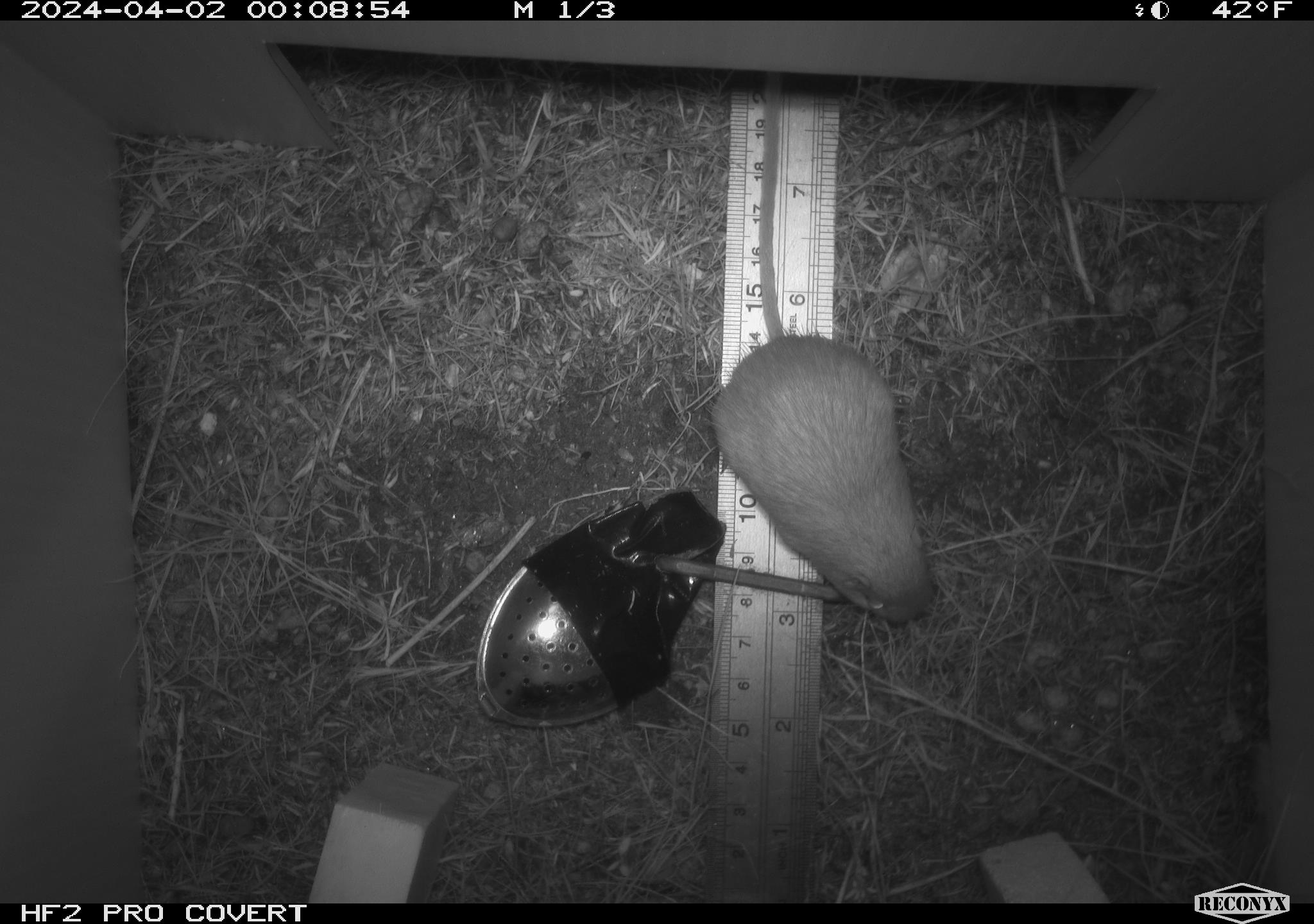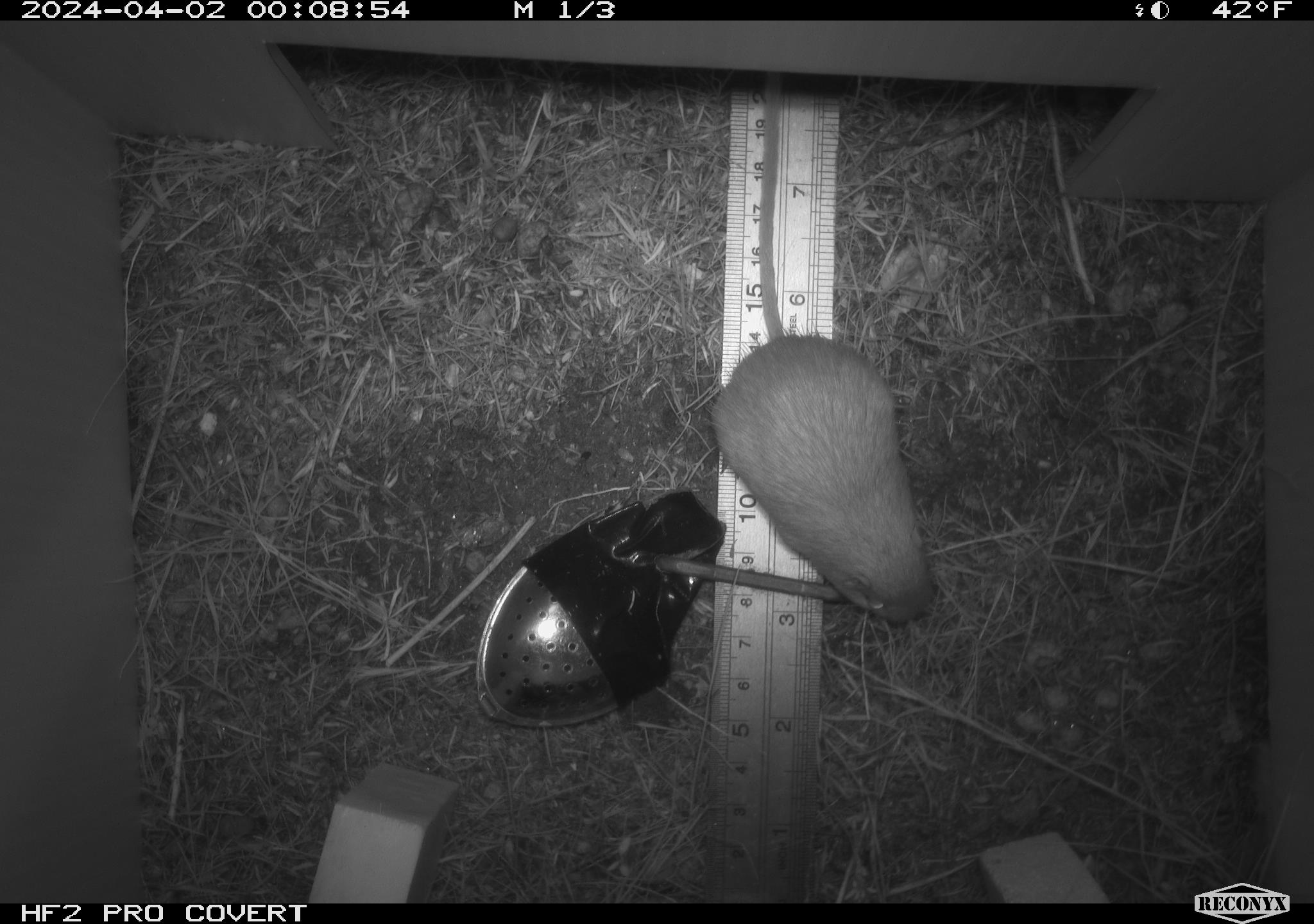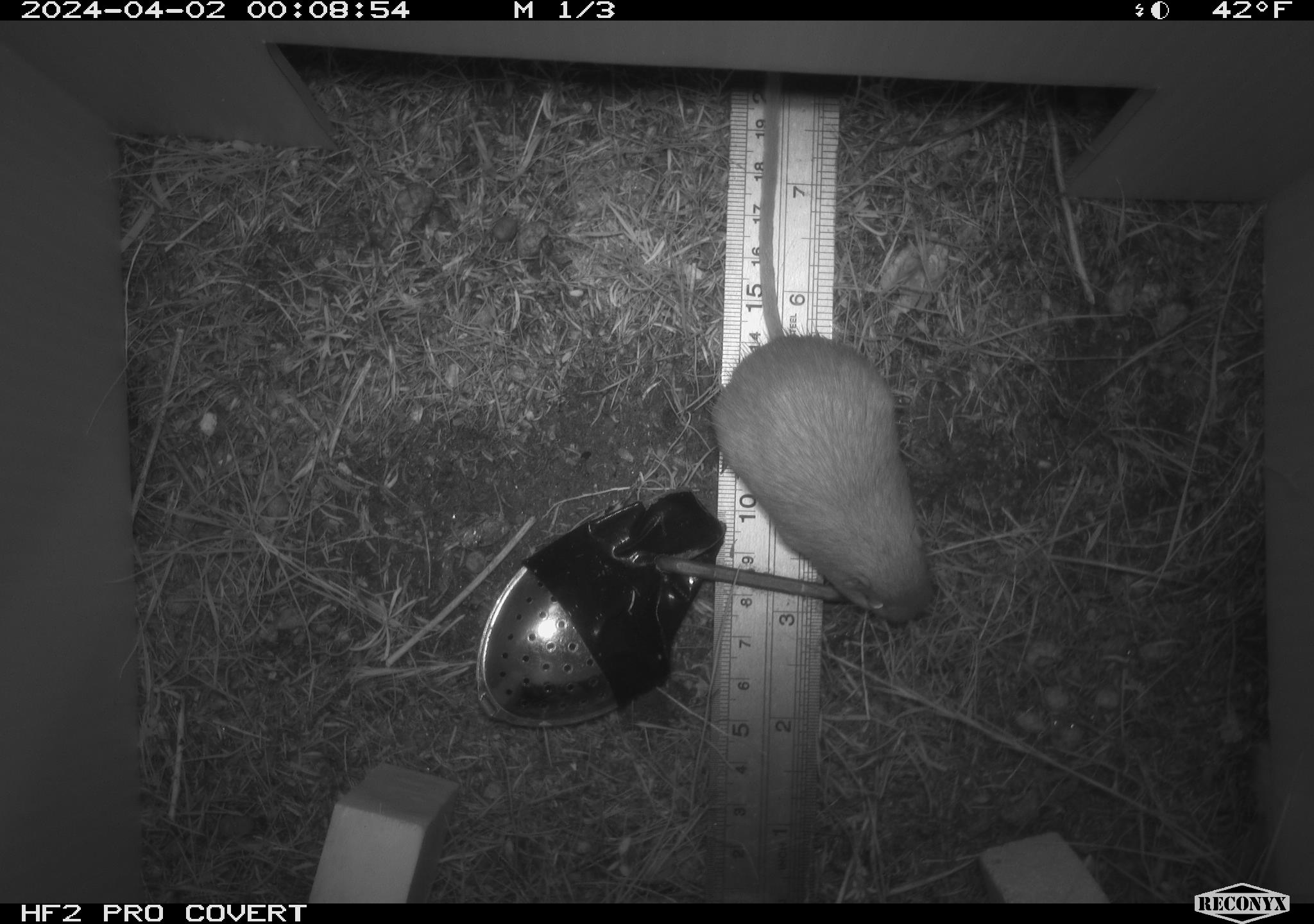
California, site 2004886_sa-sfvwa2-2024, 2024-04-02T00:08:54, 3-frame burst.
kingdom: Animalia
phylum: Chordata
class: Mammalia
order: Rodentia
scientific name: Rodentia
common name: mouse species